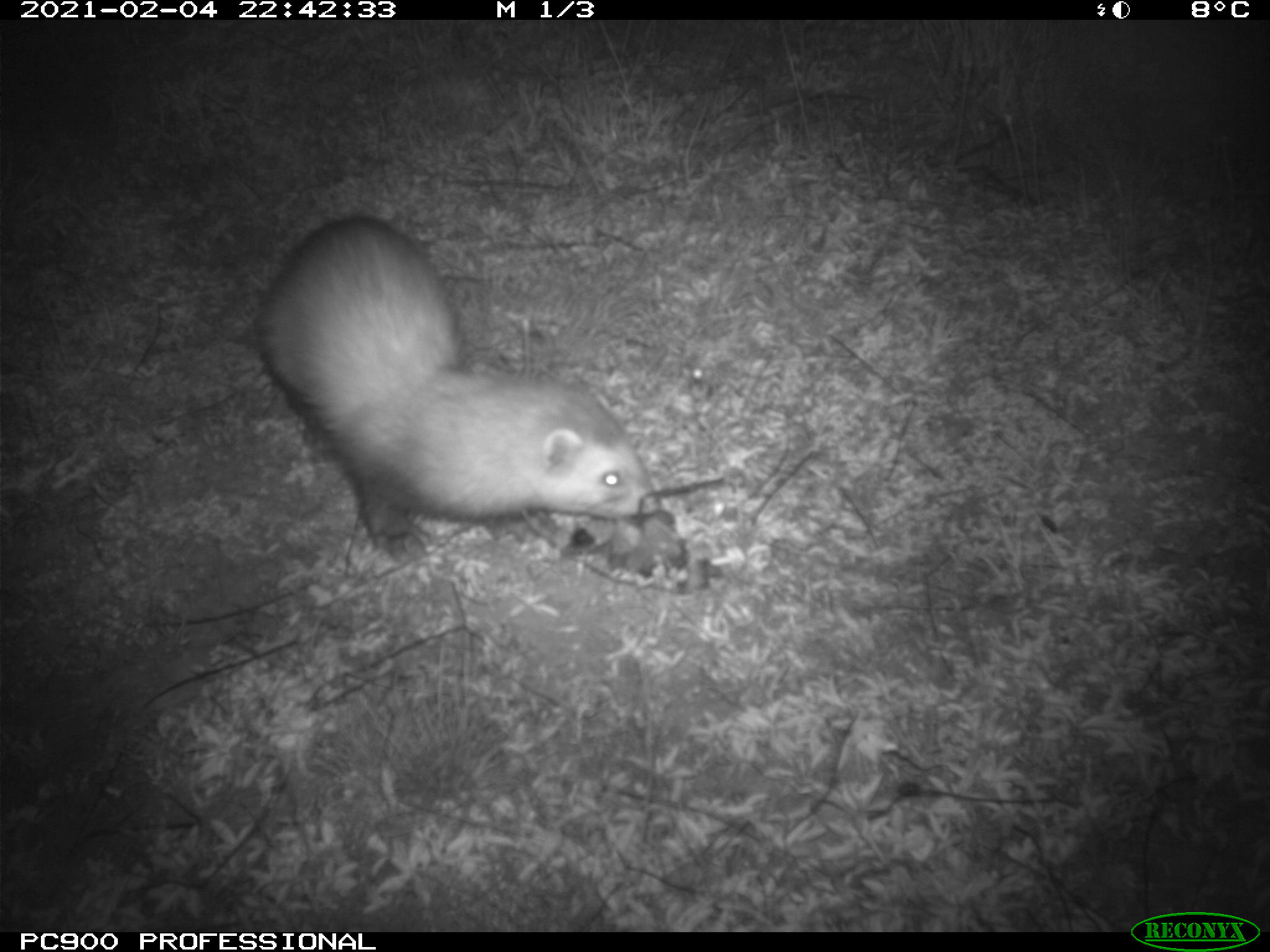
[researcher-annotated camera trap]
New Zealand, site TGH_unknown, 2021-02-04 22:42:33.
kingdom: Animalia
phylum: Chordata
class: Mammalia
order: Carnivora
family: Mustelidae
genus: Mustela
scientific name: Mustela furo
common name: ferret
Ferret (Mustela furo).